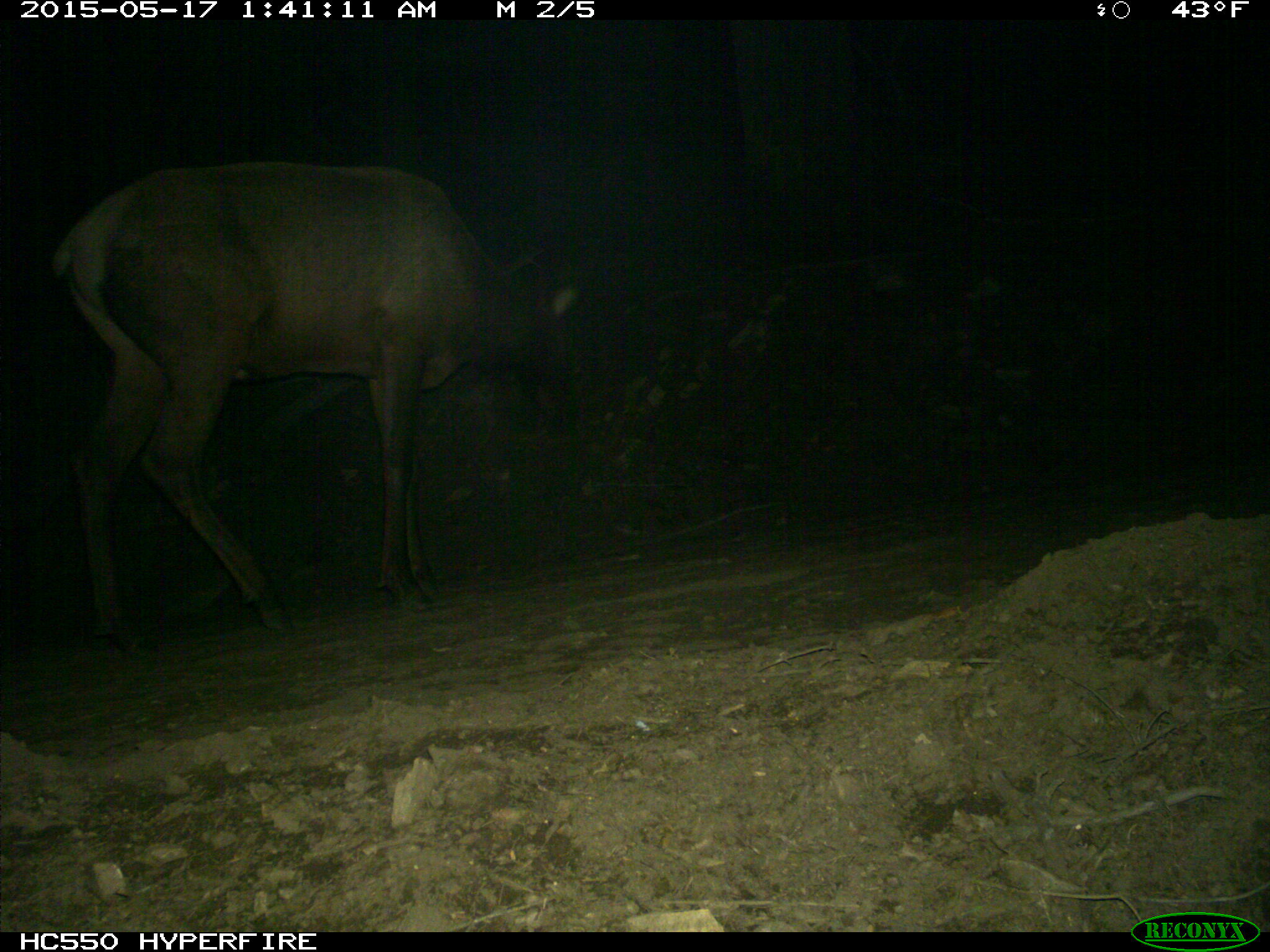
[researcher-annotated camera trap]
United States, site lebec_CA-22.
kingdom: Animalia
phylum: Chordata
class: Mammalia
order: Artiodactyla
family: Cervidae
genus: Cervus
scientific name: Cervus canadensis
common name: elk